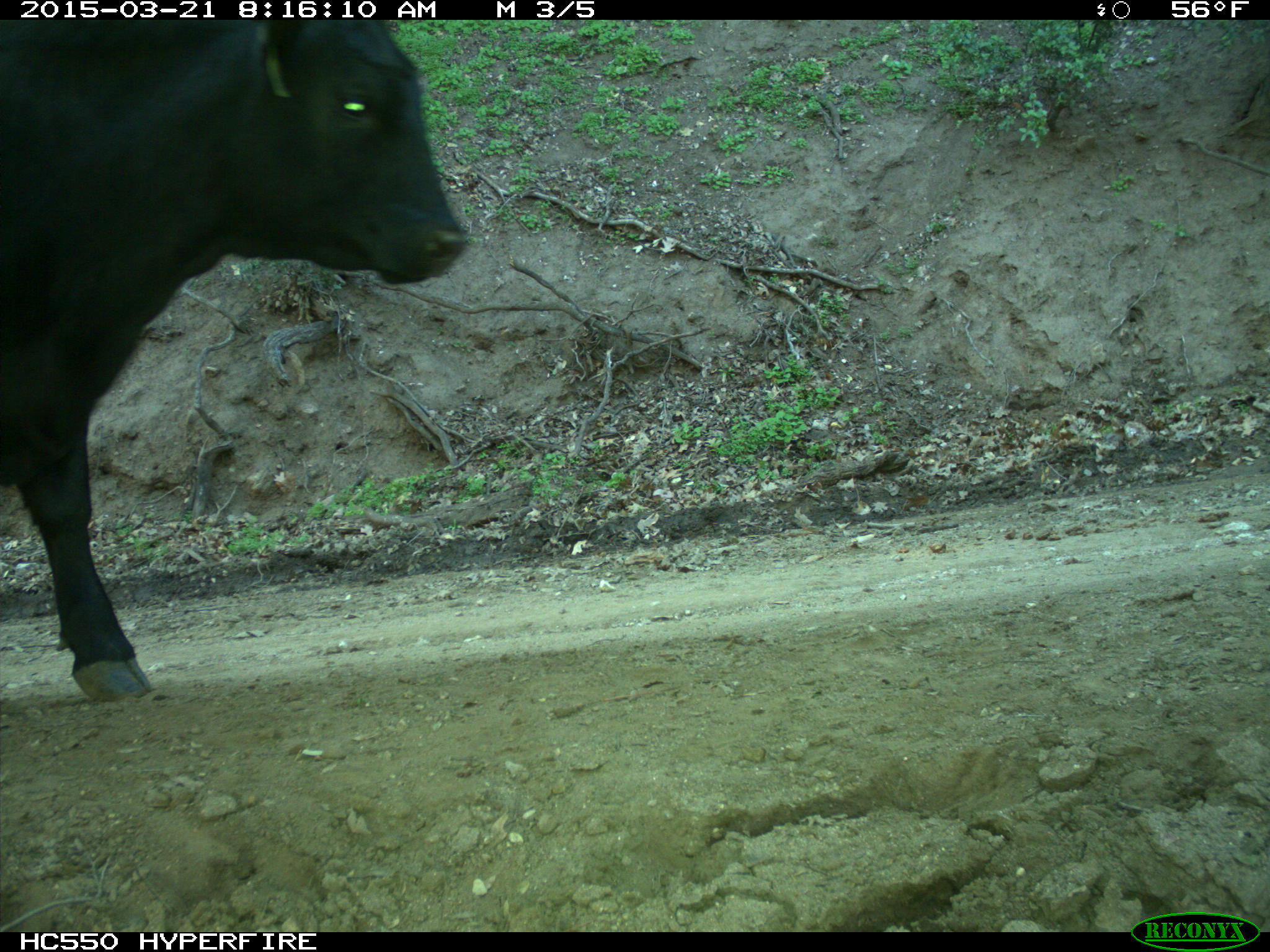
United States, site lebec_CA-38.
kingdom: Animalia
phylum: Chordata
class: Mammalia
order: Artiodactyla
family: Bovidae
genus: Bos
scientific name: Bos taurus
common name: domestic cow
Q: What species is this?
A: Bos taurus (domestic cow).